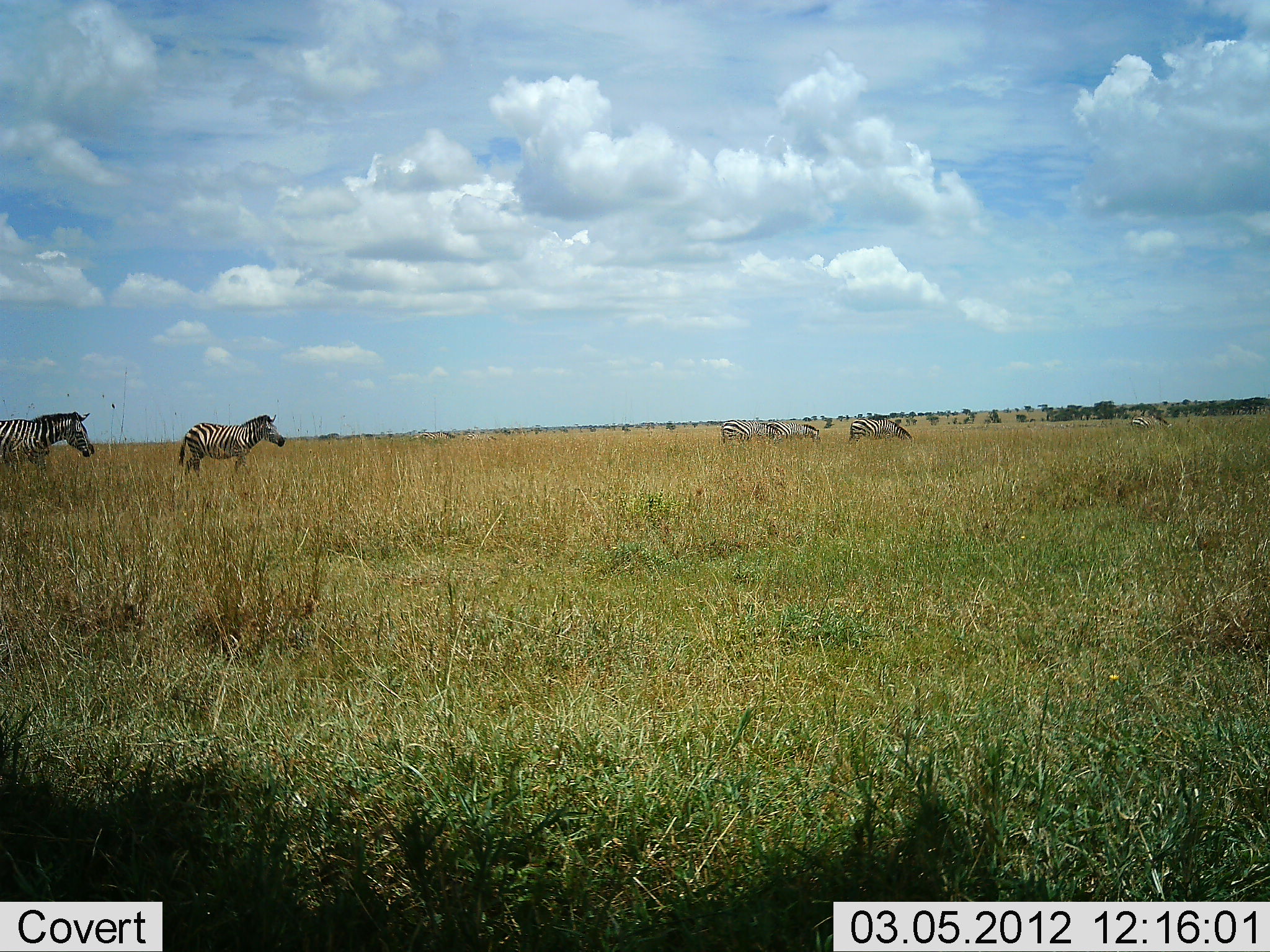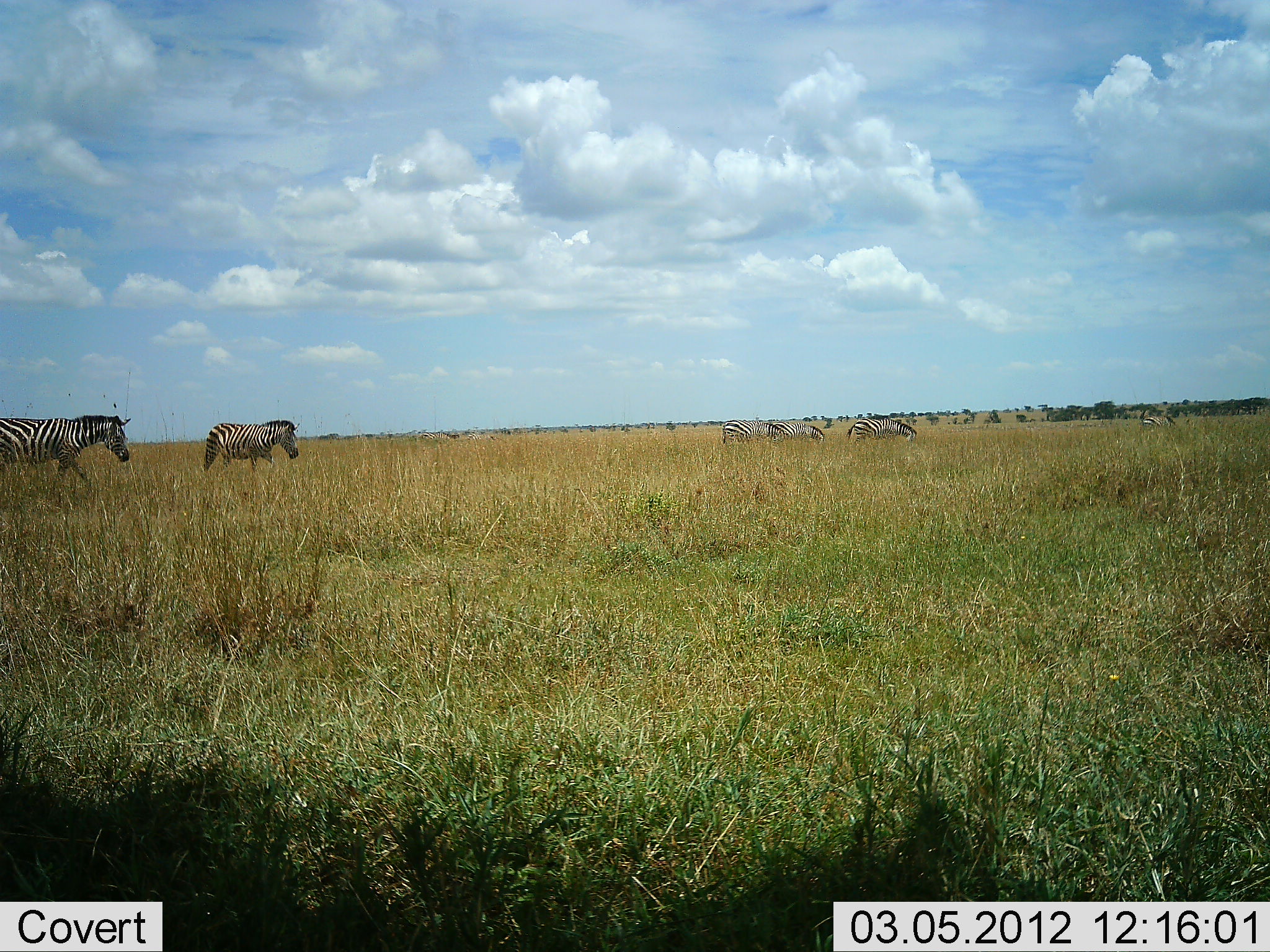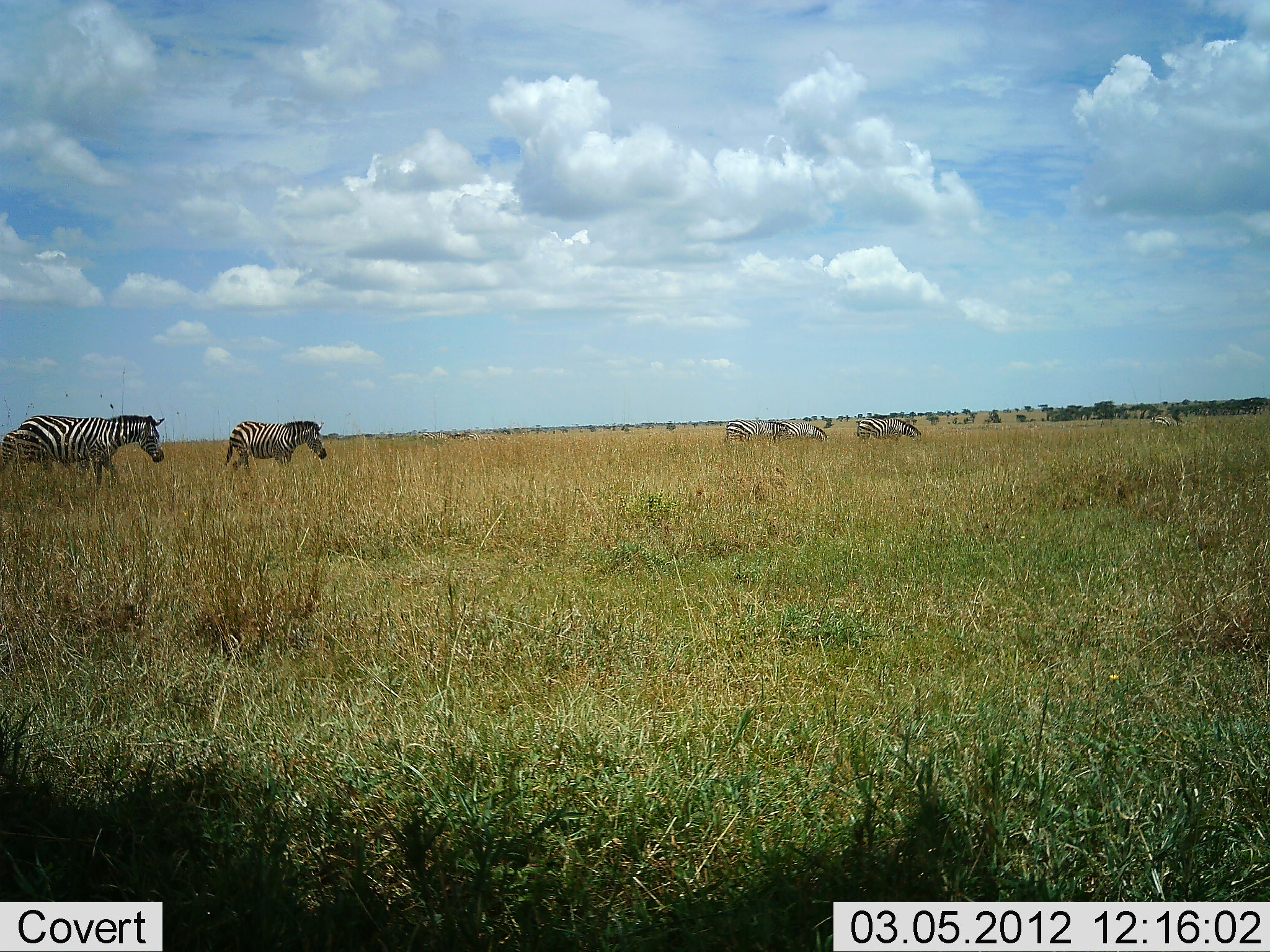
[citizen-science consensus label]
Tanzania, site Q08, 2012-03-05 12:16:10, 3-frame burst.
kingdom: Animalia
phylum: Chordata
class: Mammalia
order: Perissodactyla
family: Equidae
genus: Equus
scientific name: Equus quagga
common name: plains zebra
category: zebra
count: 6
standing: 8%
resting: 0%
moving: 100%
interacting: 0%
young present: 0%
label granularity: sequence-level